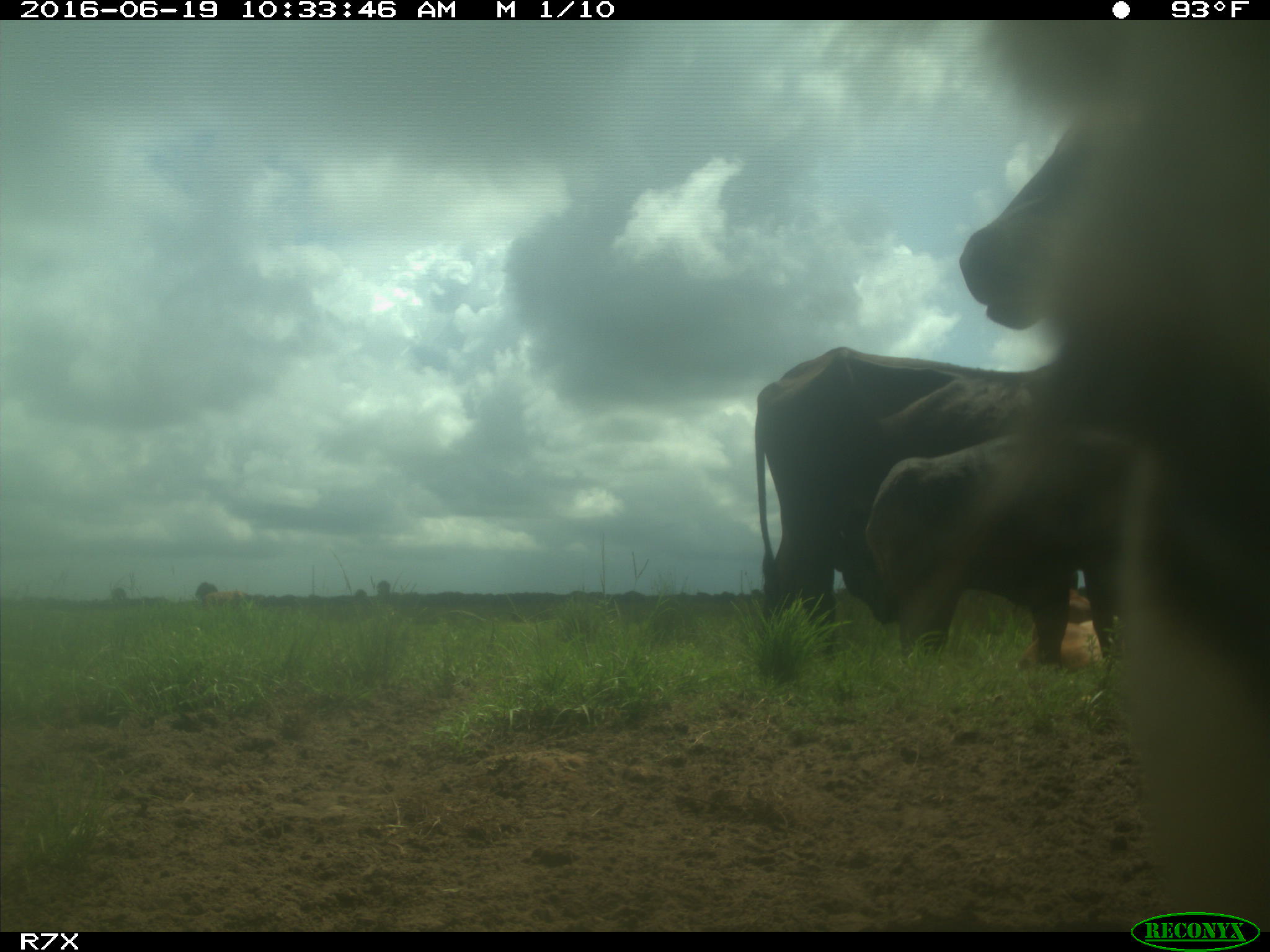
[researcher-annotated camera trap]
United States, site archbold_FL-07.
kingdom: Animalia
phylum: Chordata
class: Mammalia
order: Artiodactyla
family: Bovidae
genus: Bos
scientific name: Bos taurus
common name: domestic cow